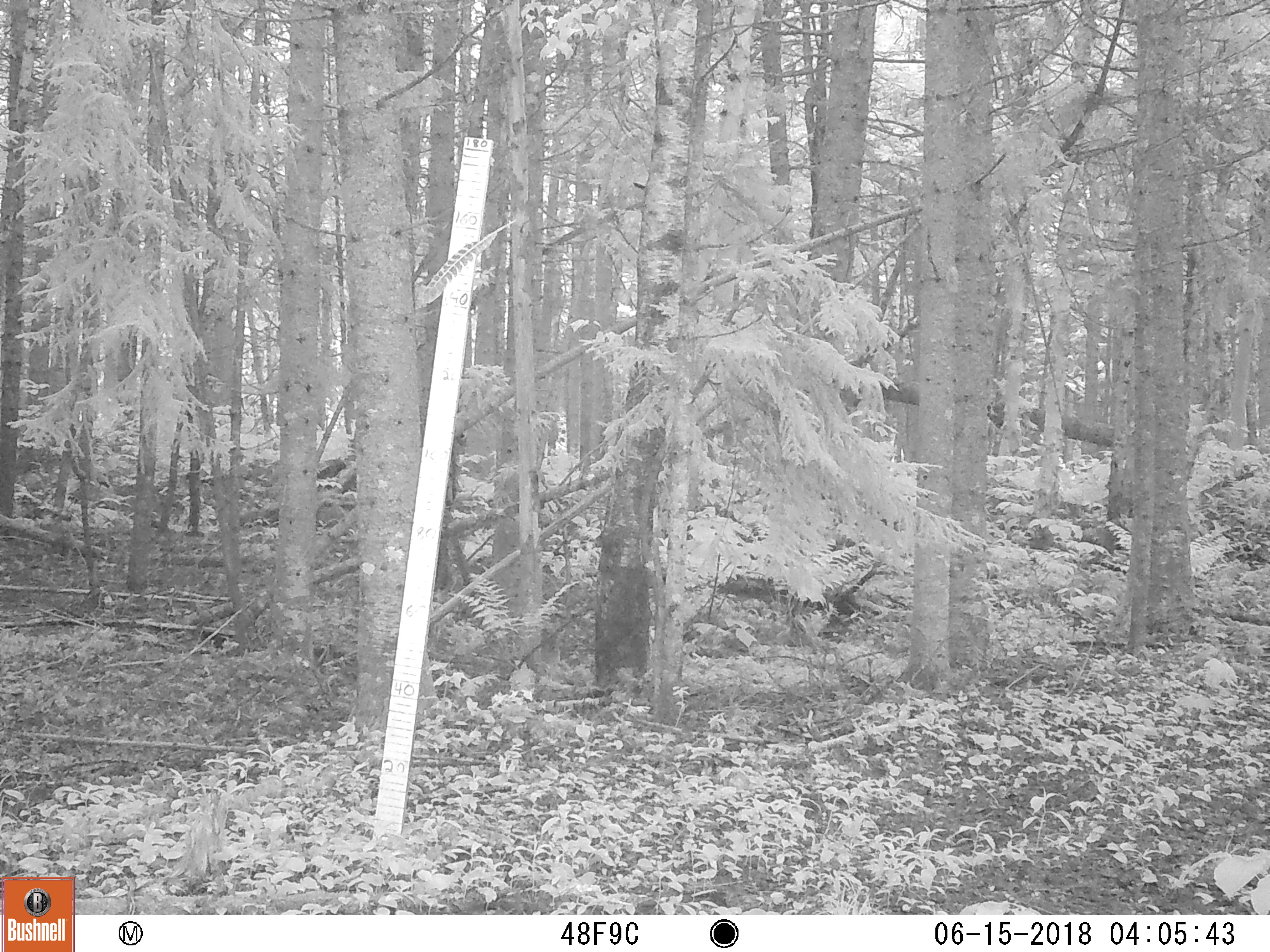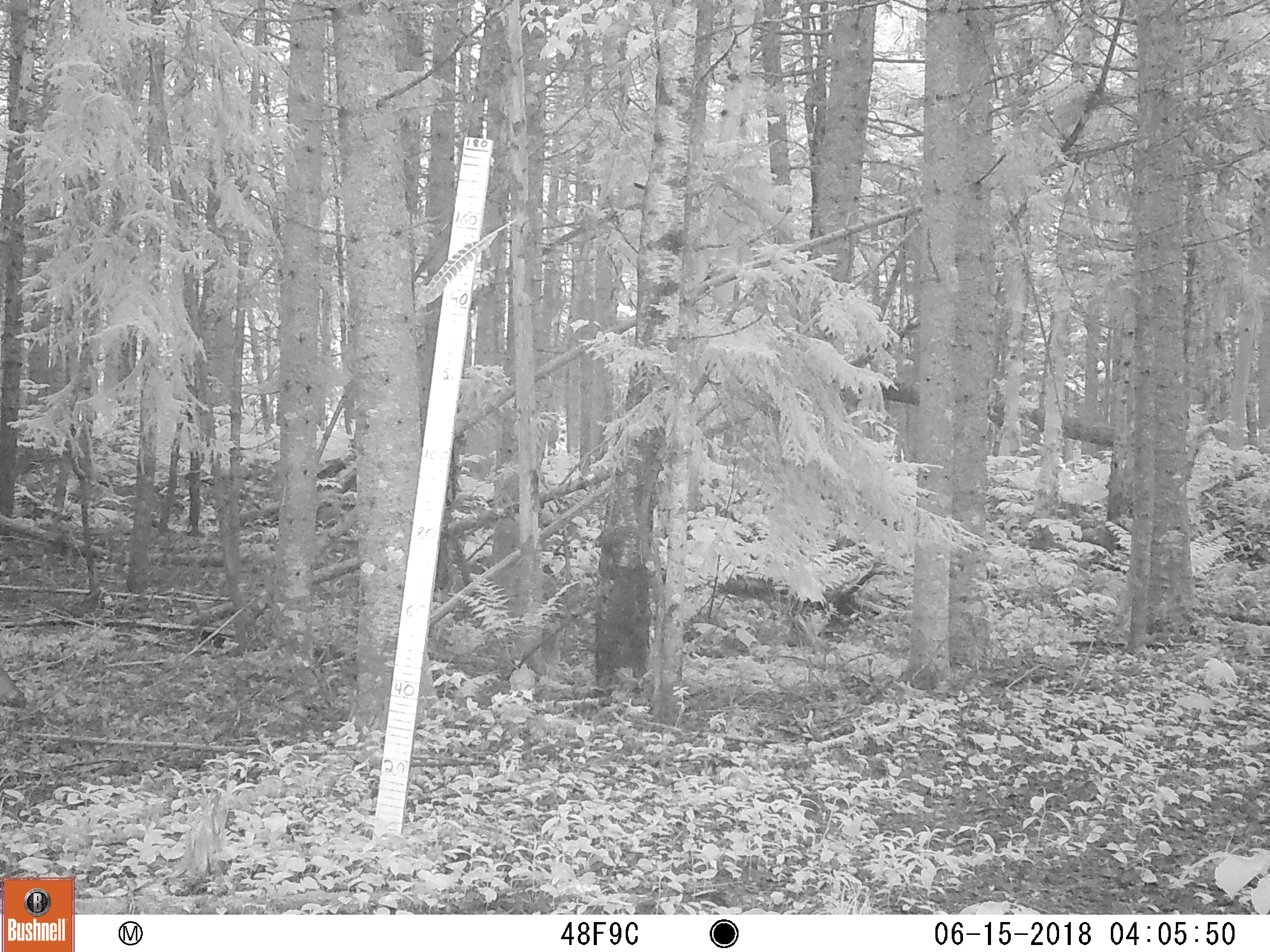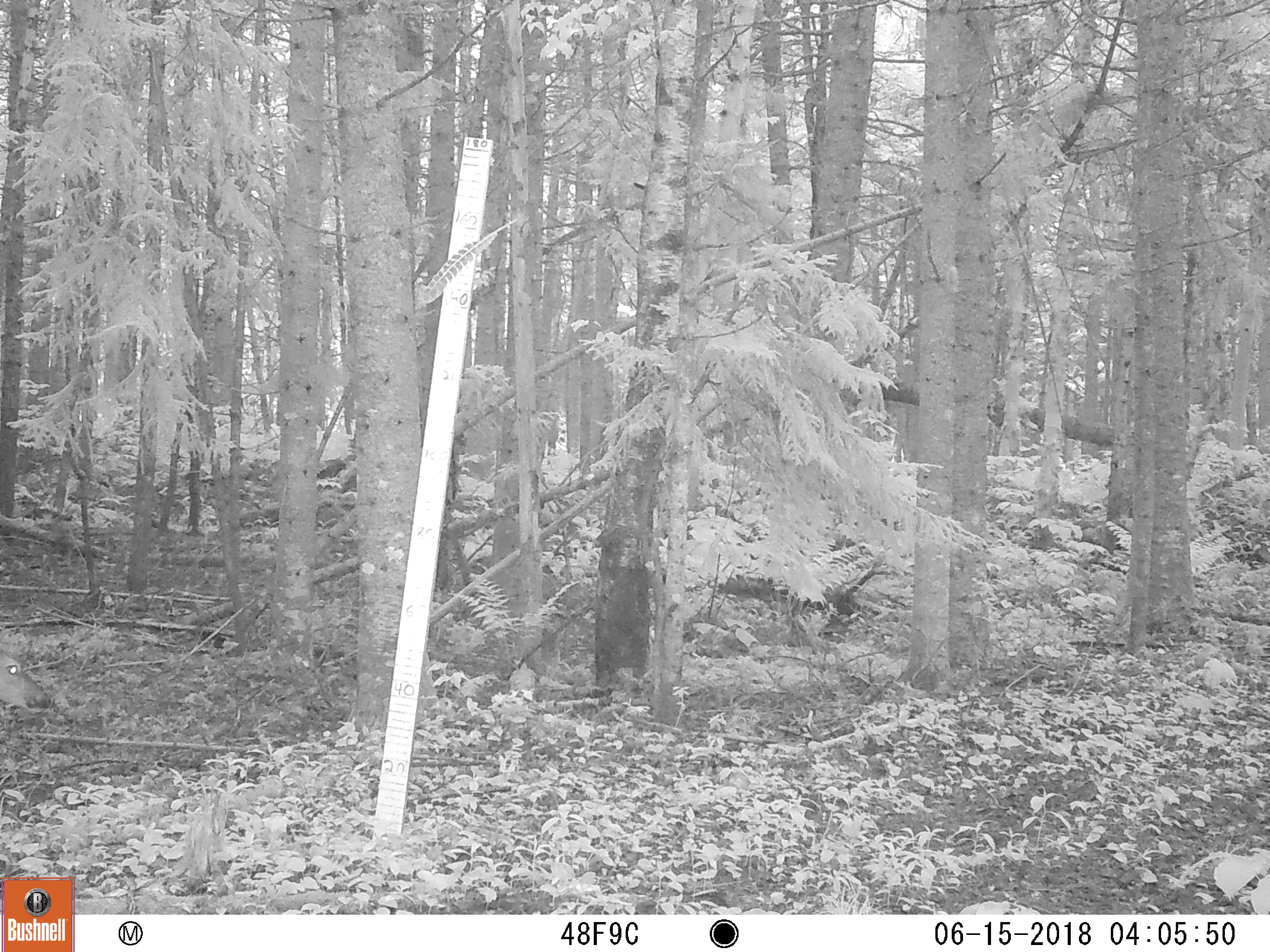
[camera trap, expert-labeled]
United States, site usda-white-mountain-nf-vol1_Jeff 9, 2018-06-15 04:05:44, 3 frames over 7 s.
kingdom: Animalia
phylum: Chordata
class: Mammalia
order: Artiodactyla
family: Cervidae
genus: Odocoileus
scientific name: Odocoileus virginianus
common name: white-tailed deer